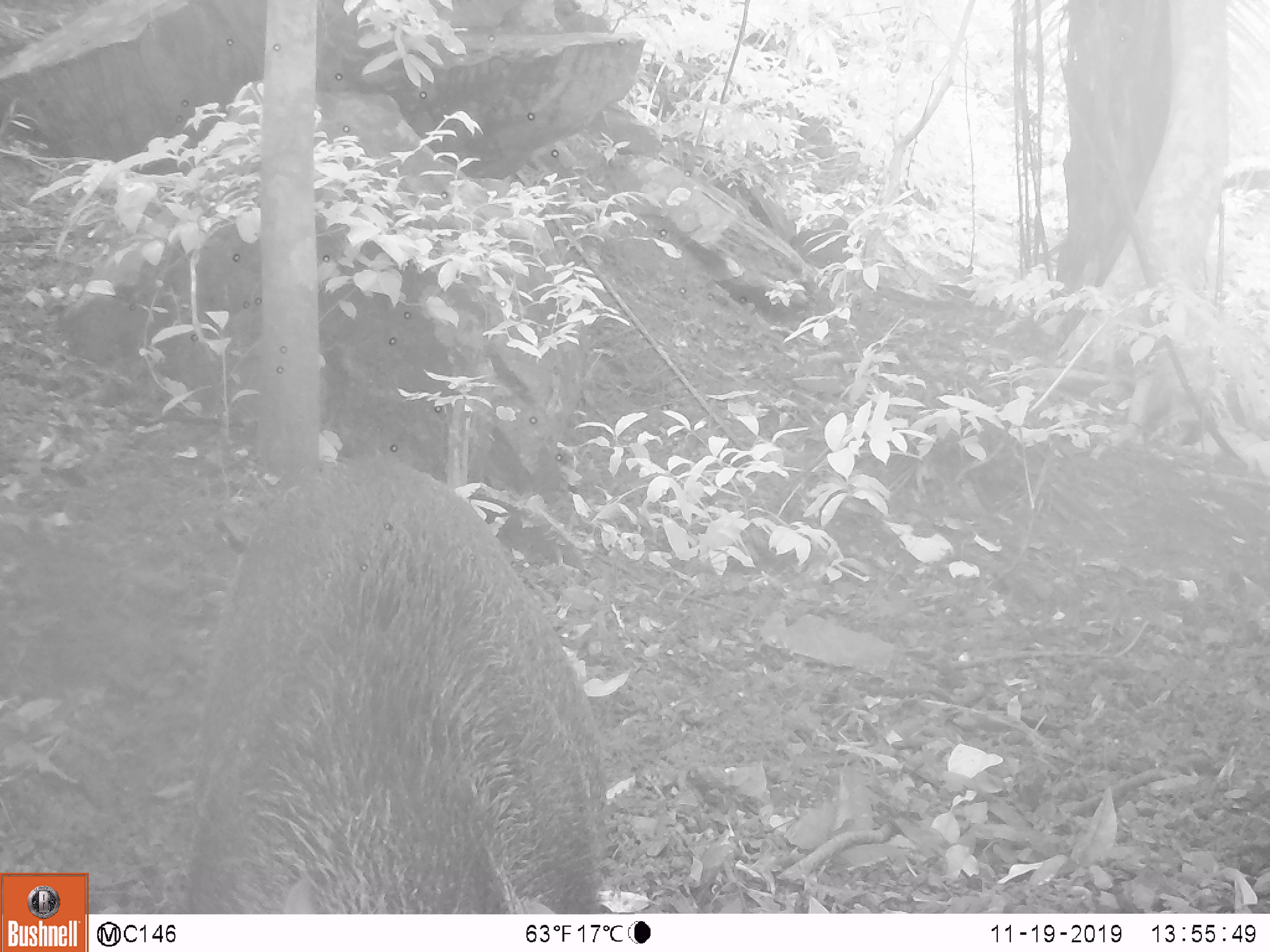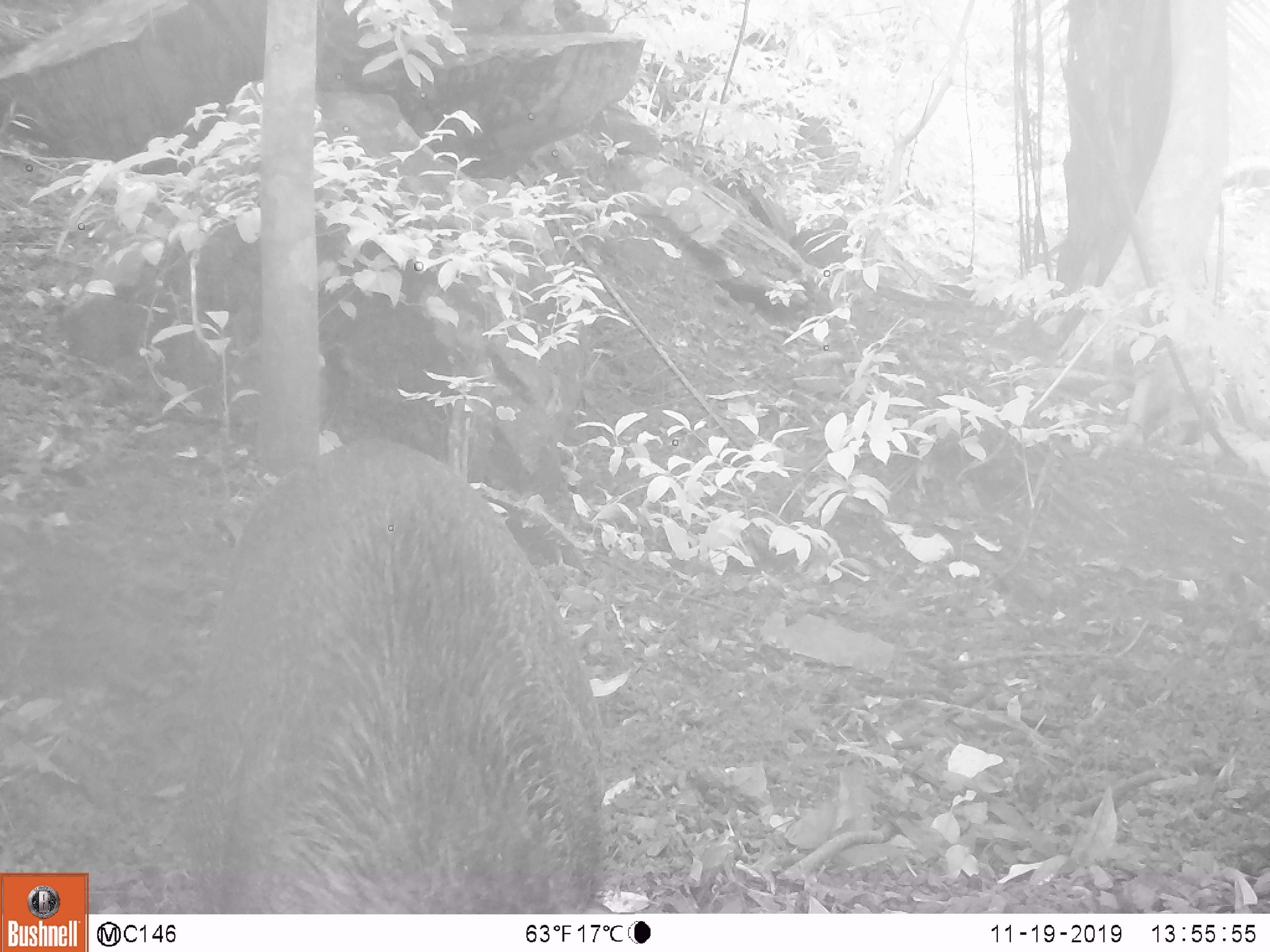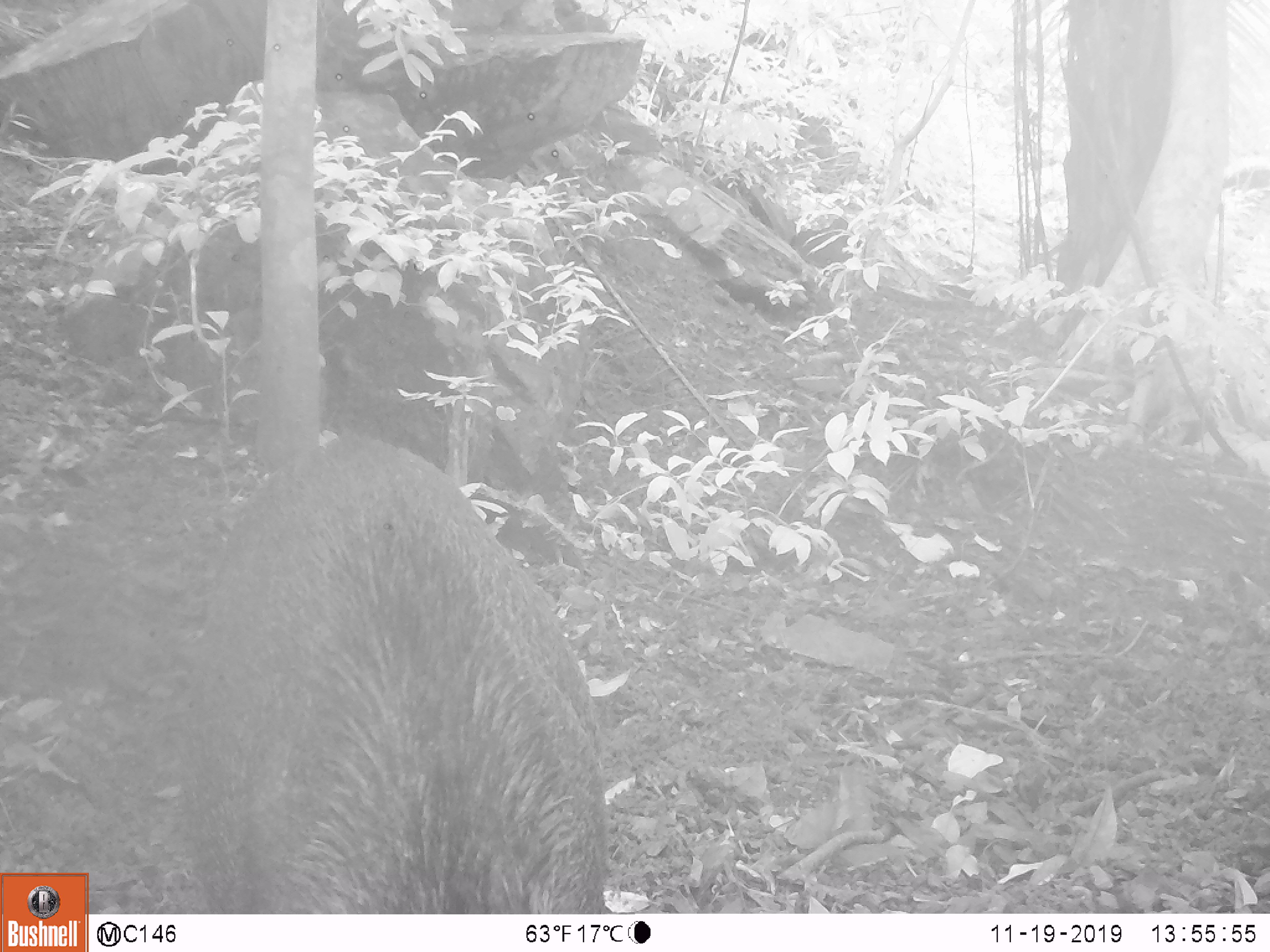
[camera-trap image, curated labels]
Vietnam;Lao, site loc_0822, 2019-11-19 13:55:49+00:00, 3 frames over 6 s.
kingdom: Animalia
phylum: Chordata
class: Mammalia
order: Artiodactyla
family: Suidae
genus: Sus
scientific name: Sus scrofa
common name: eurasian wild pig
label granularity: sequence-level